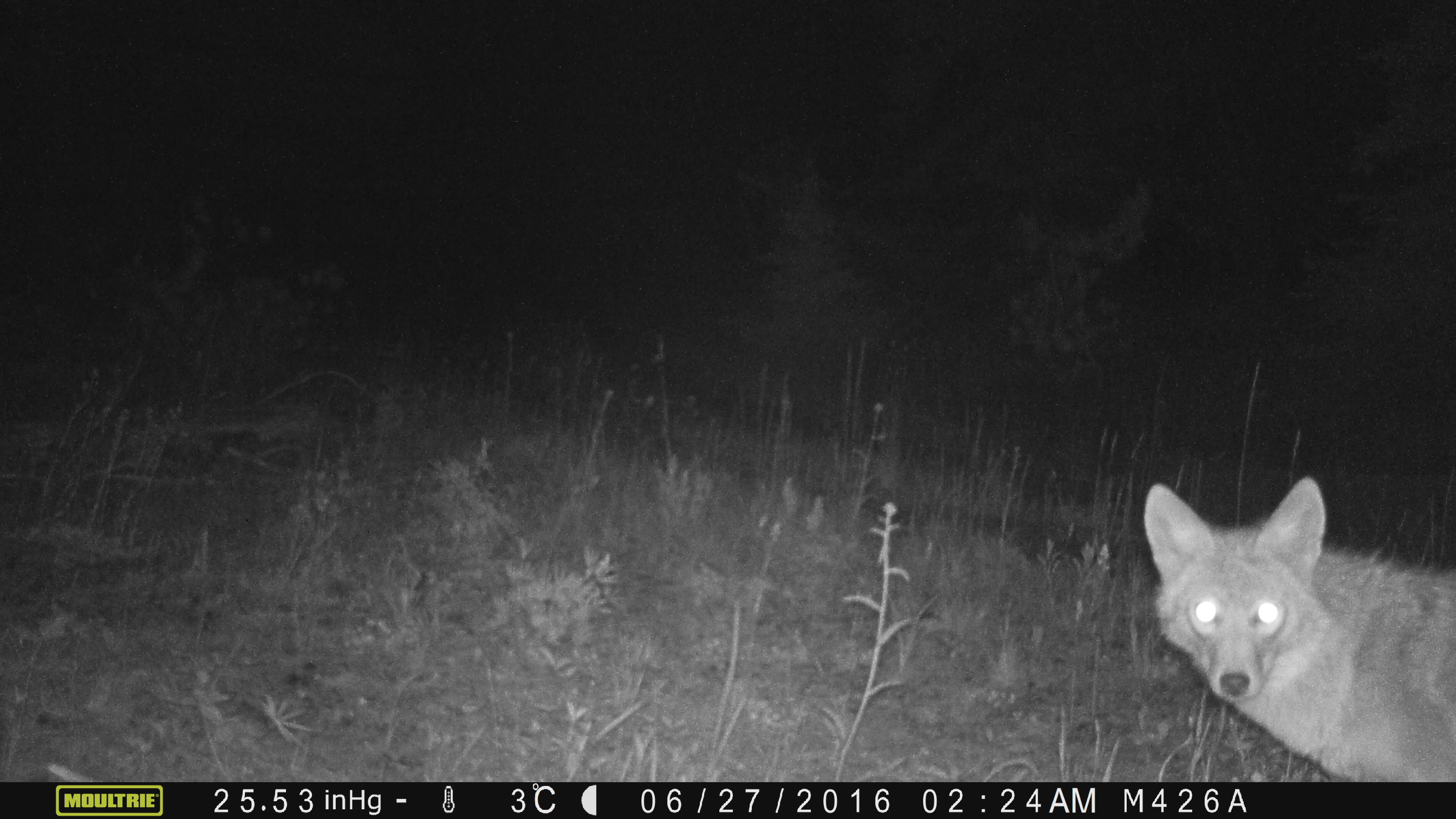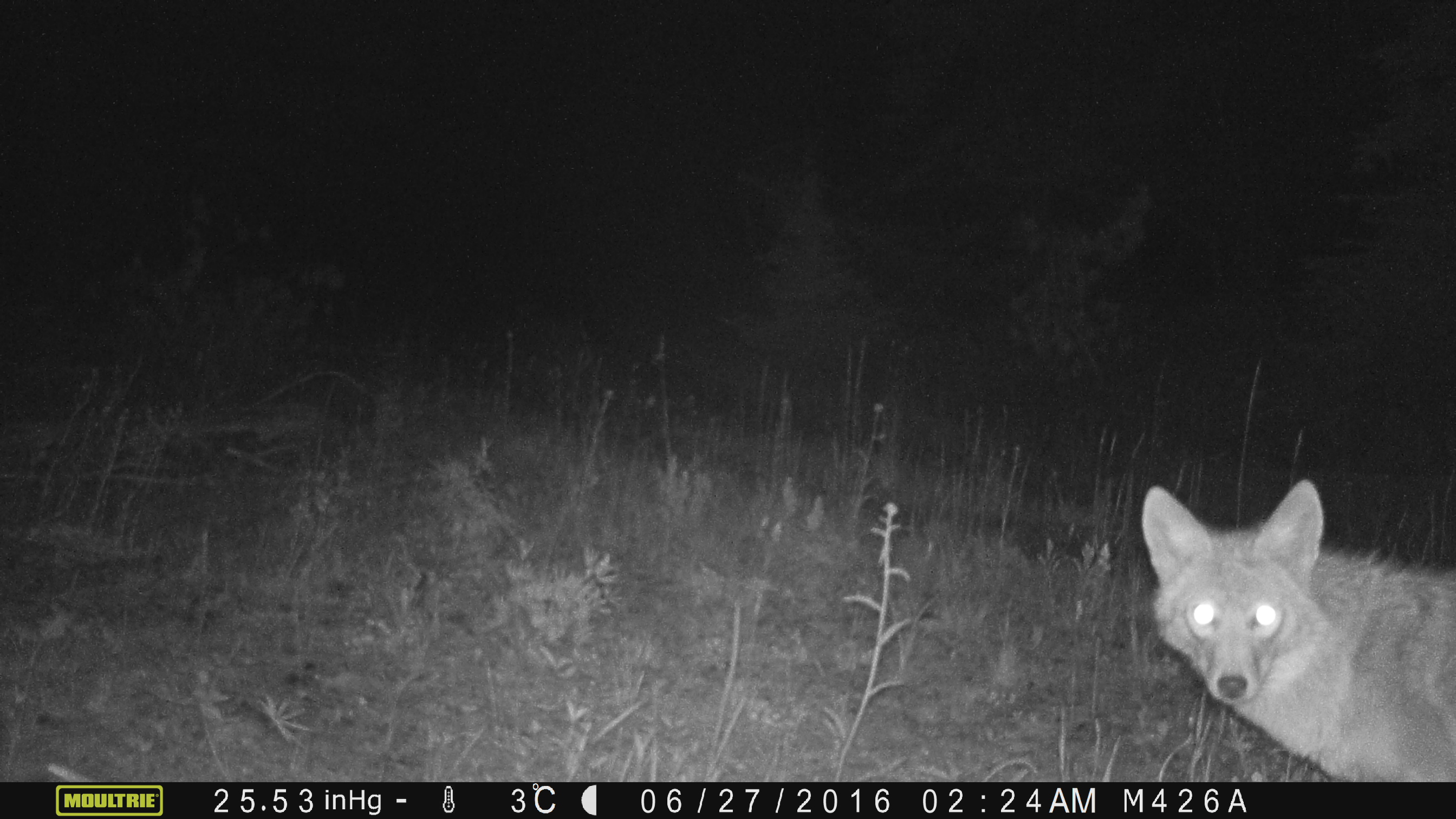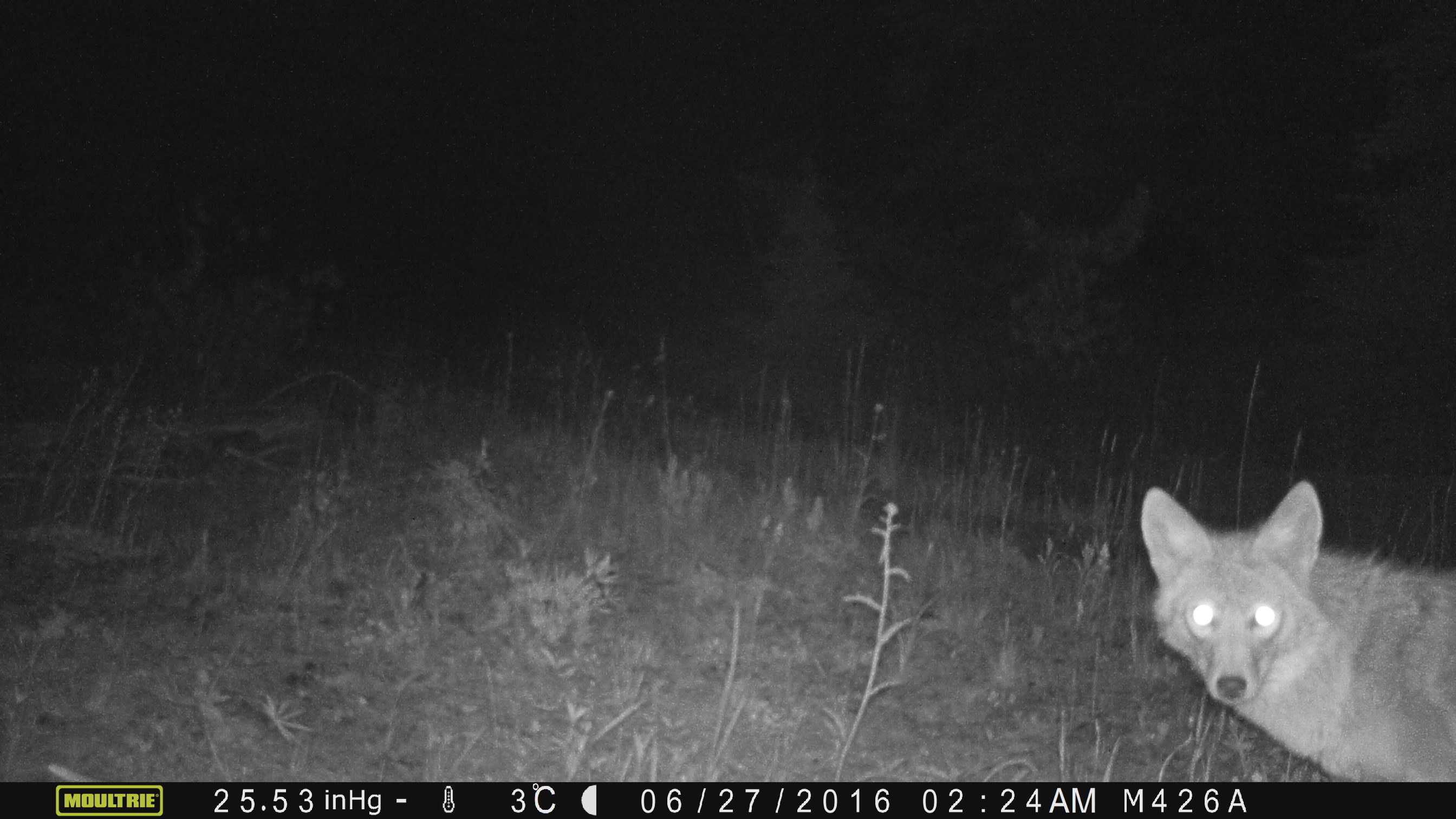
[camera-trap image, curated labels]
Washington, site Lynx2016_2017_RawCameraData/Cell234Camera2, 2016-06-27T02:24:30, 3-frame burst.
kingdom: Animalia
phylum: Chordata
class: Mammalia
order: Carnivora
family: Canidae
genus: Canis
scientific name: Canis latrans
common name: coyote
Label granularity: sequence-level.